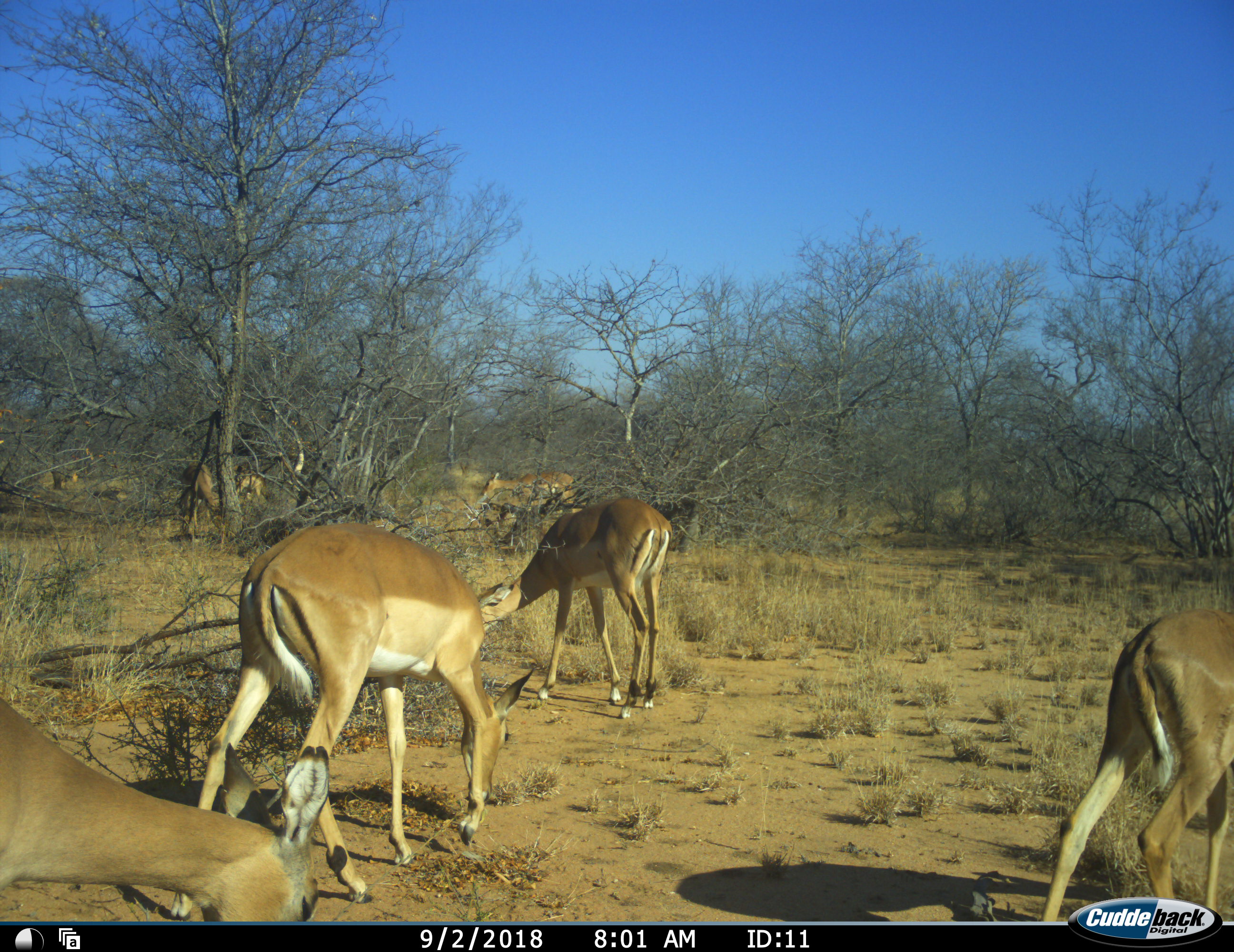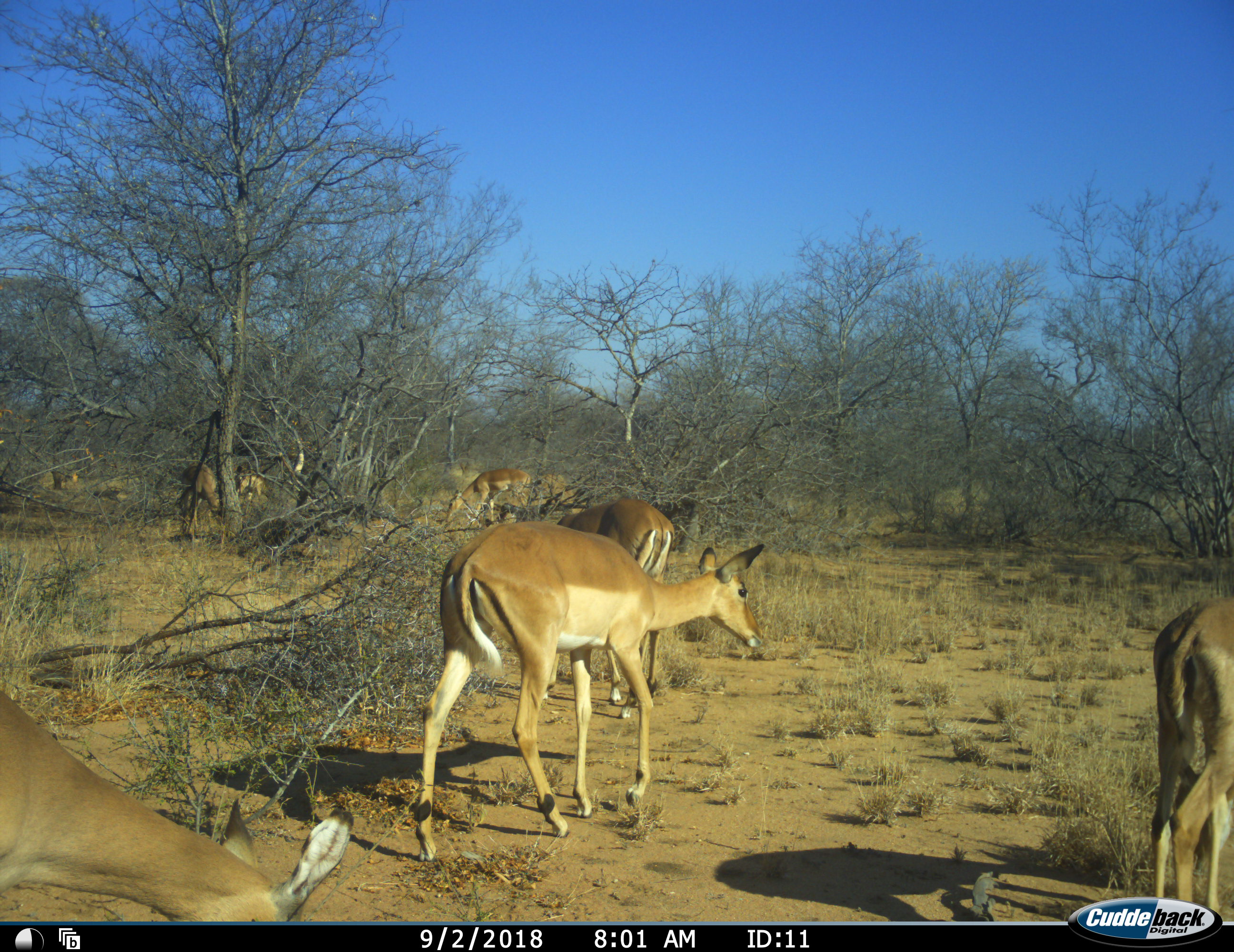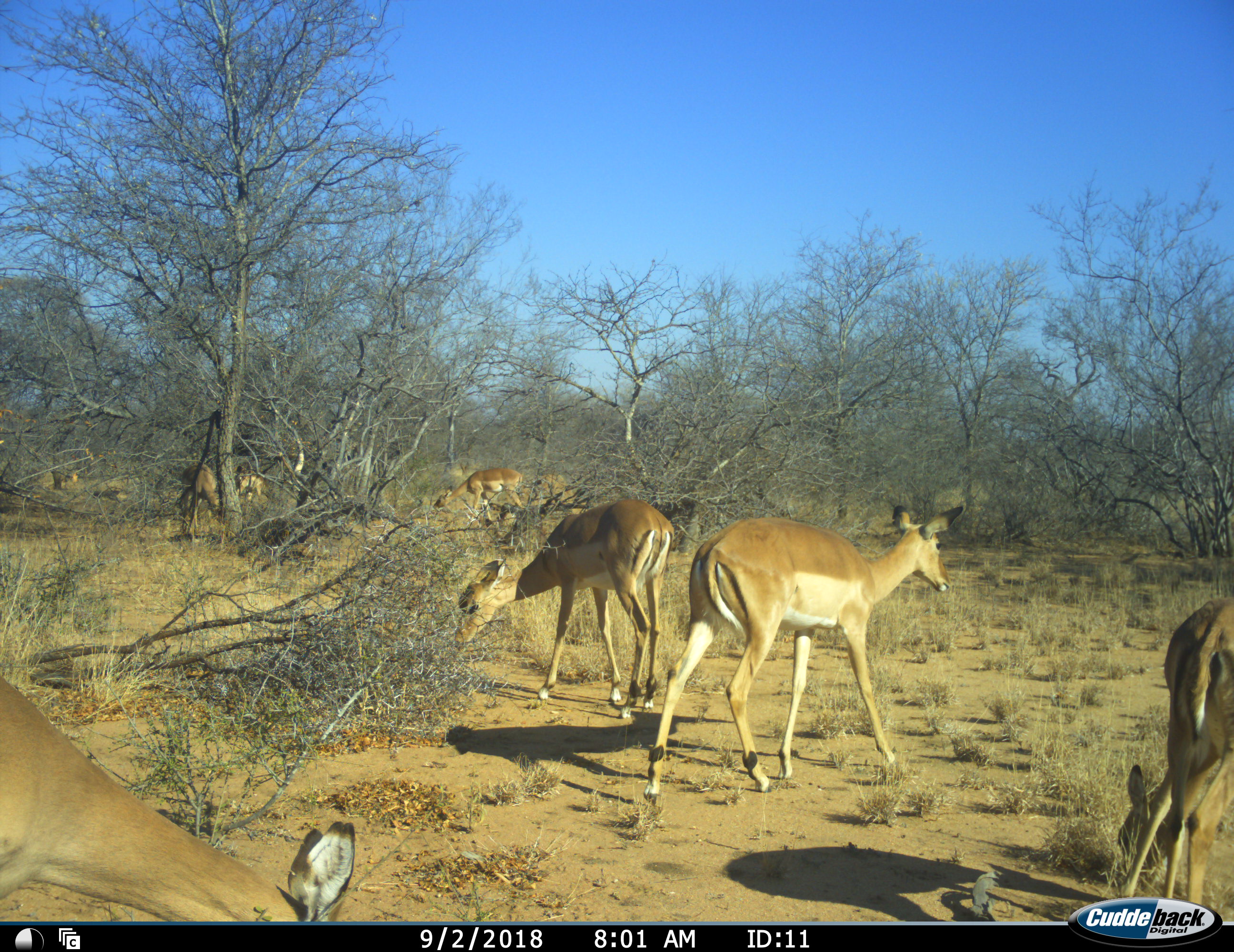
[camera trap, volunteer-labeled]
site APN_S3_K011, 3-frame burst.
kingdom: Animalia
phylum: Chordata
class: Mammalia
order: Artiodactyla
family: Bovidae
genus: Aepyceros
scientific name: Aepyceros melampus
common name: impala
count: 7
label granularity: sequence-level